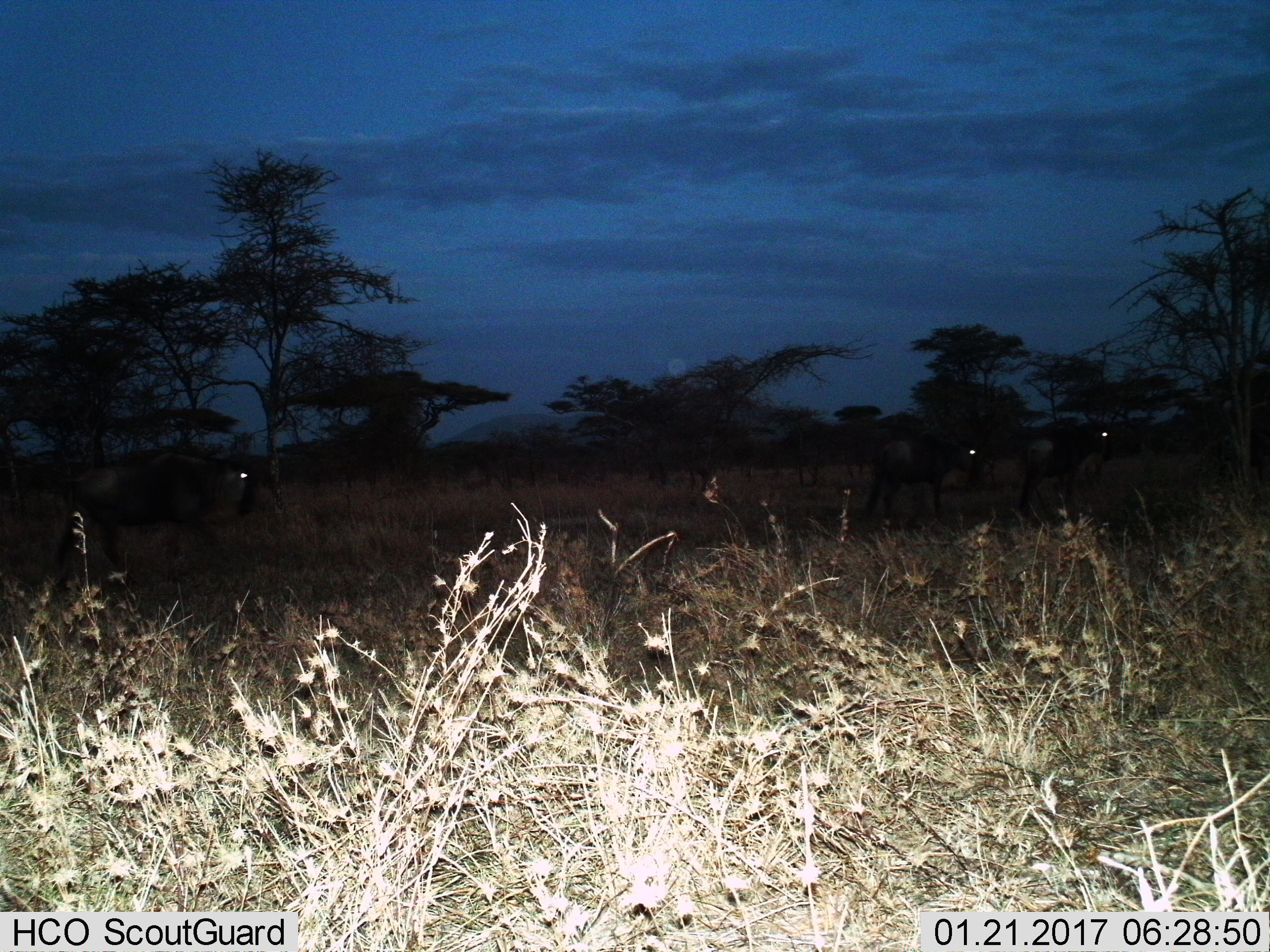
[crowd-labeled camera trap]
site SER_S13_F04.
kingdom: Animalia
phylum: Chordata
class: Mammalia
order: Artiodactyla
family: Bovidae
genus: Connochaetes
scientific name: Connochaetes taurinus taurinus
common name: blue wildebeest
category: wildebeestblue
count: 3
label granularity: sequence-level